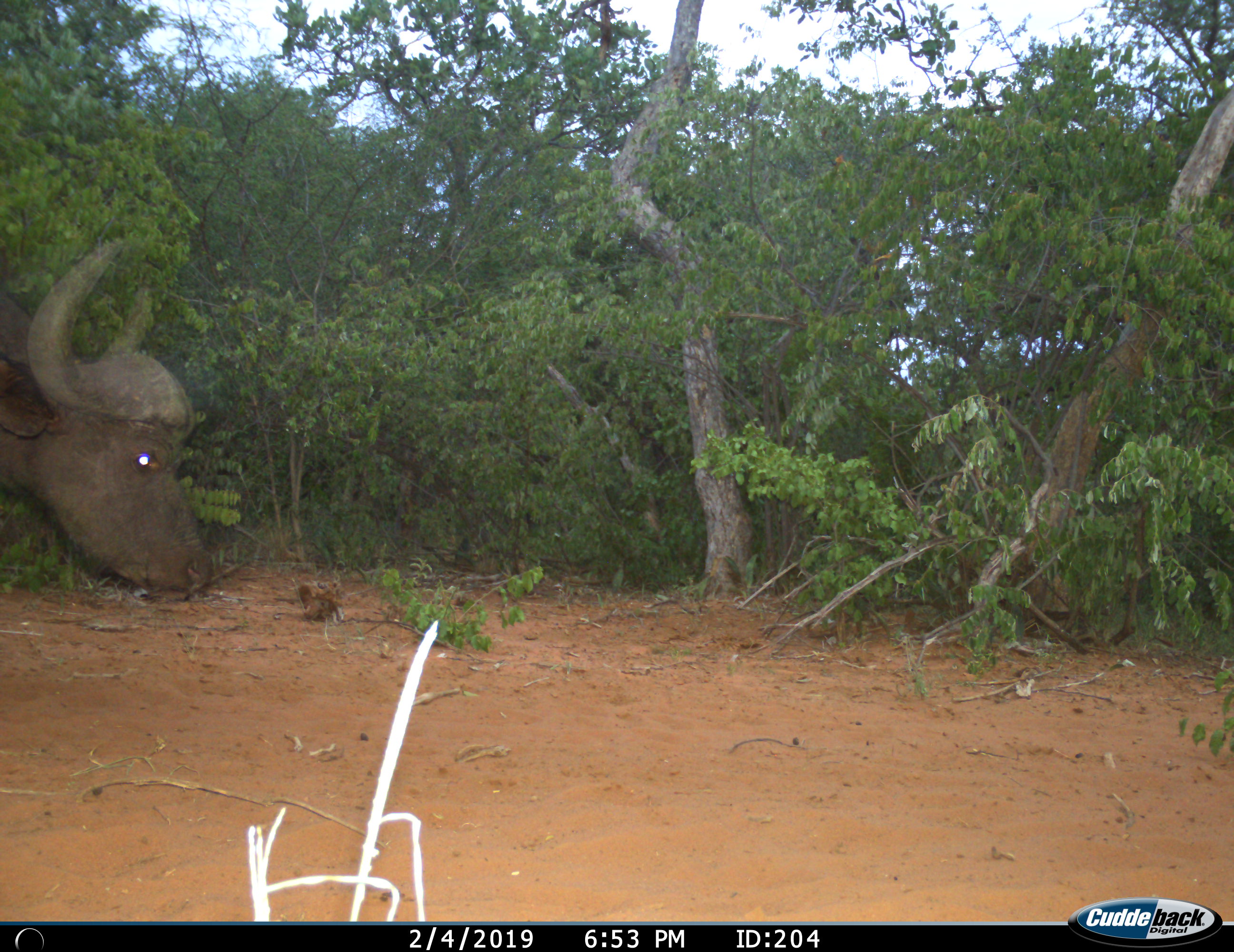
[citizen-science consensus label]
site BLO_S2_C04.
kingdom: Animalia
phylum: Chordata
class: Mammalia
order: Artiodactyla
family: Bovidae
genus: Syncerus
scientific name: Syncerus caffer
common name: african buffalo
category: buffalo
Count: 1.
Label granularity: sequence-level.